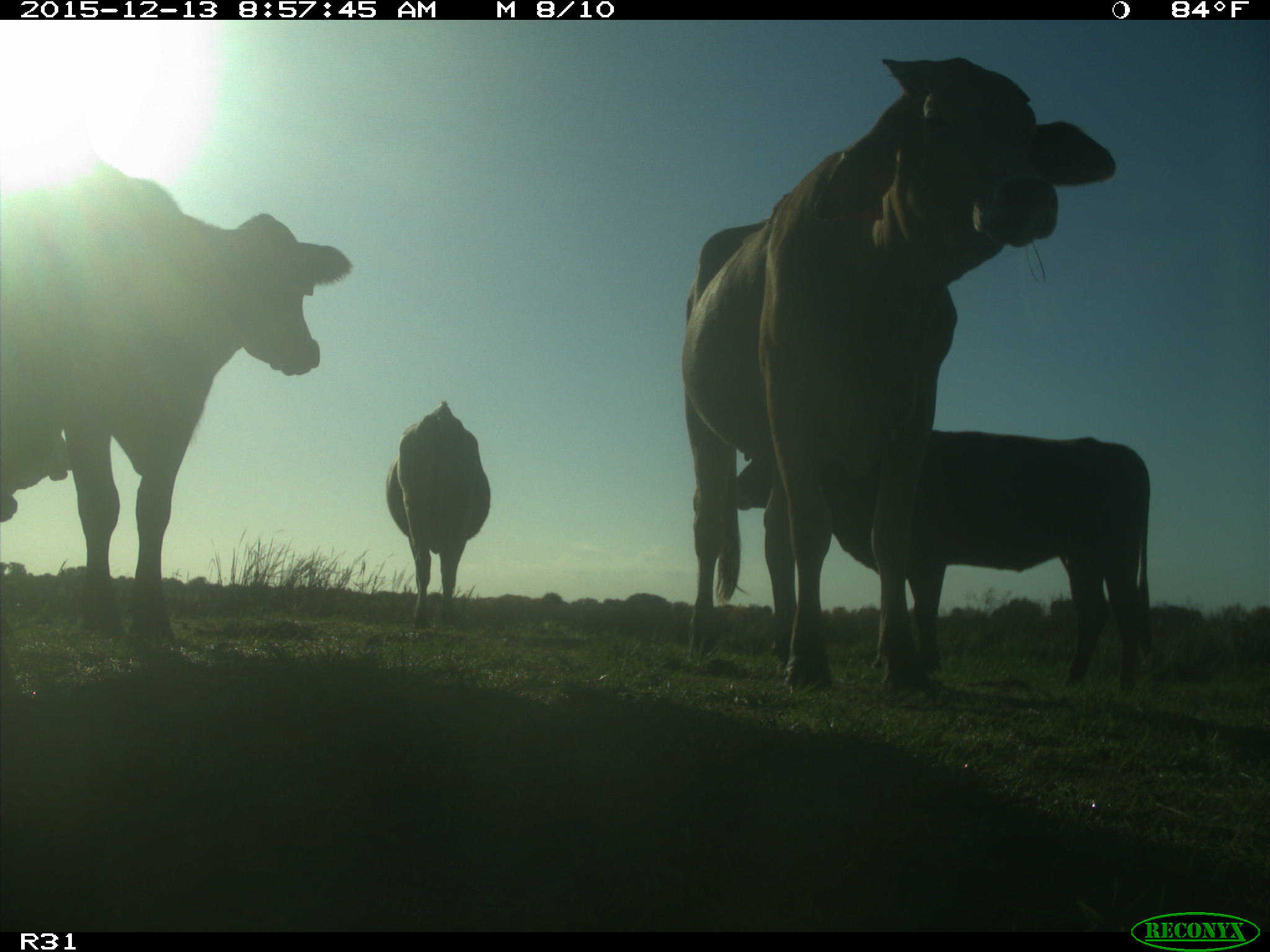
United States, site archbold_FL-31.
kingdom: Animalia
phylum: Chordata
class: Mammalia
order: Artiodactyla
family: Bovidae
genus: Bos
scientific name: Bos taurus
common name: domestic cow